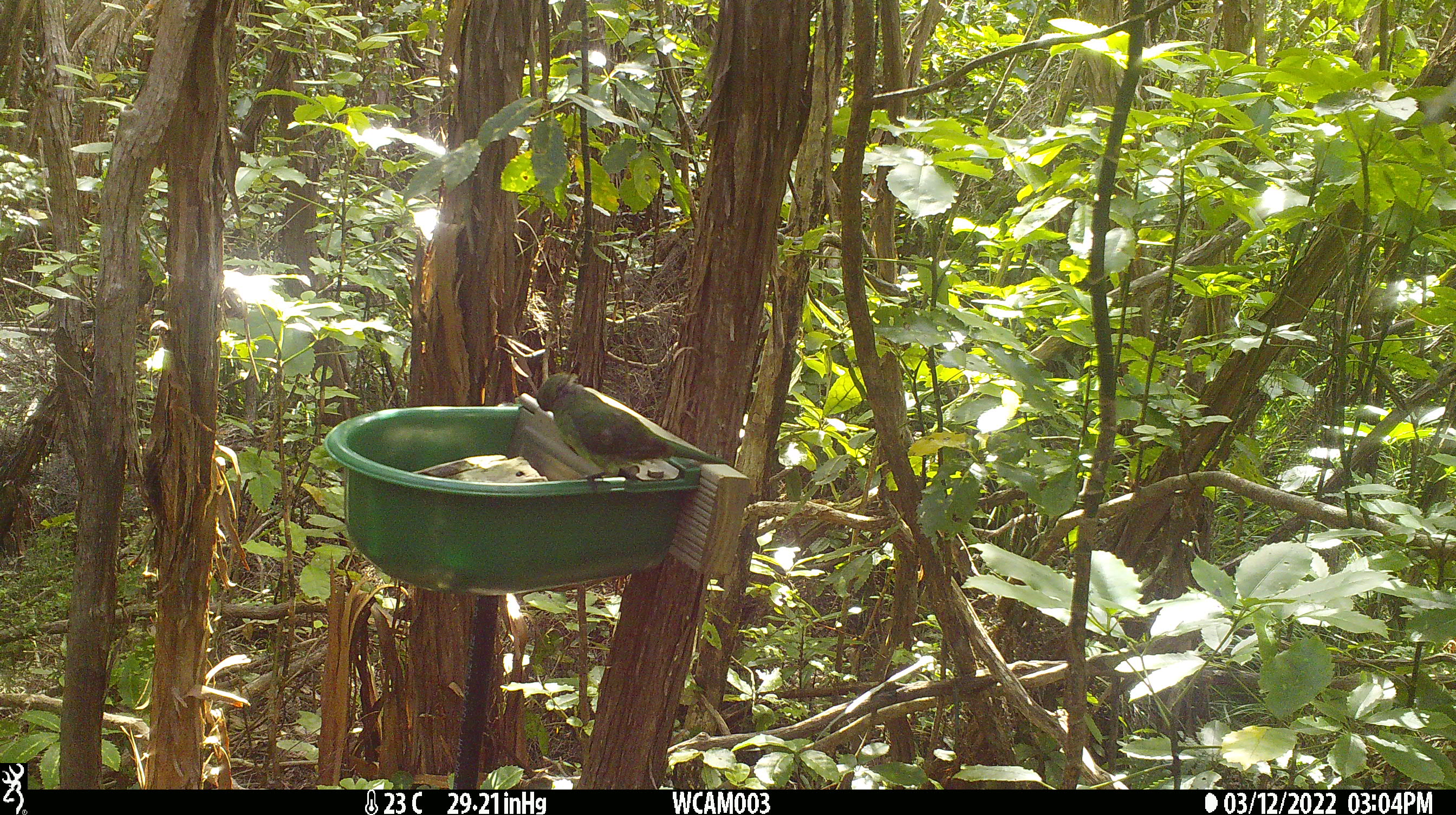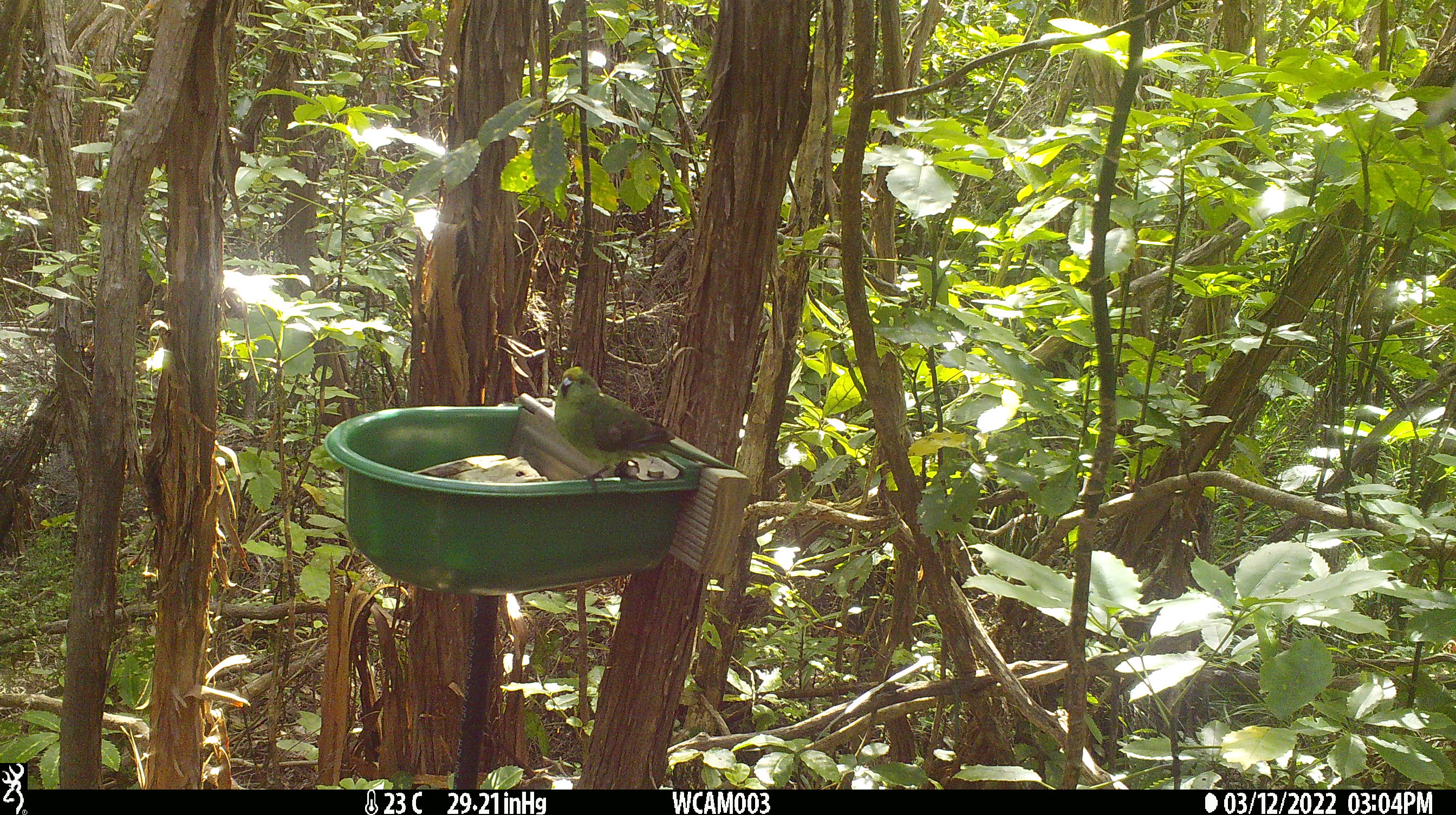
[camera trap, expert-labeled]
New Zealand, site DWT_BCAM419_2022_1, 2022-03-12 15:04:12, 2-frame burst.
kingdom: Animalia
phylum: Chordata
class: Aves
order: Psittaciformes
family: Psittaculidae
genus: Cyanoramphus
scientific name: Cyanoramphus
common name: parakeet